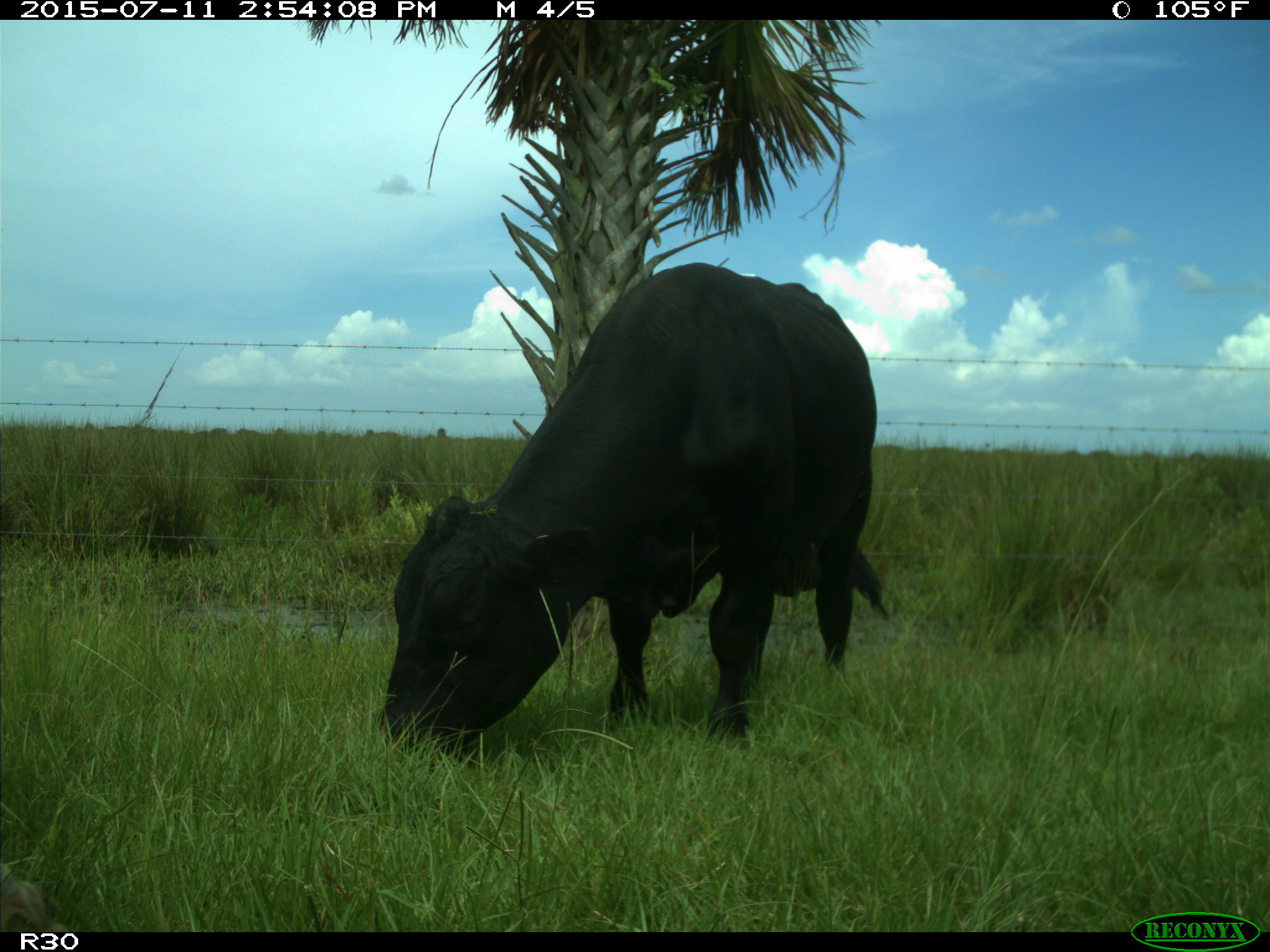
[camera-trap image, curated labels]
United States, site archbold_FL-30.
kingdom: Animalia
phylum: Chordata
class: Mammalia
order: Artiodactyla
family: Bovidae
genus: Bos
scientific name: Bos taurus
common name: domestic cow